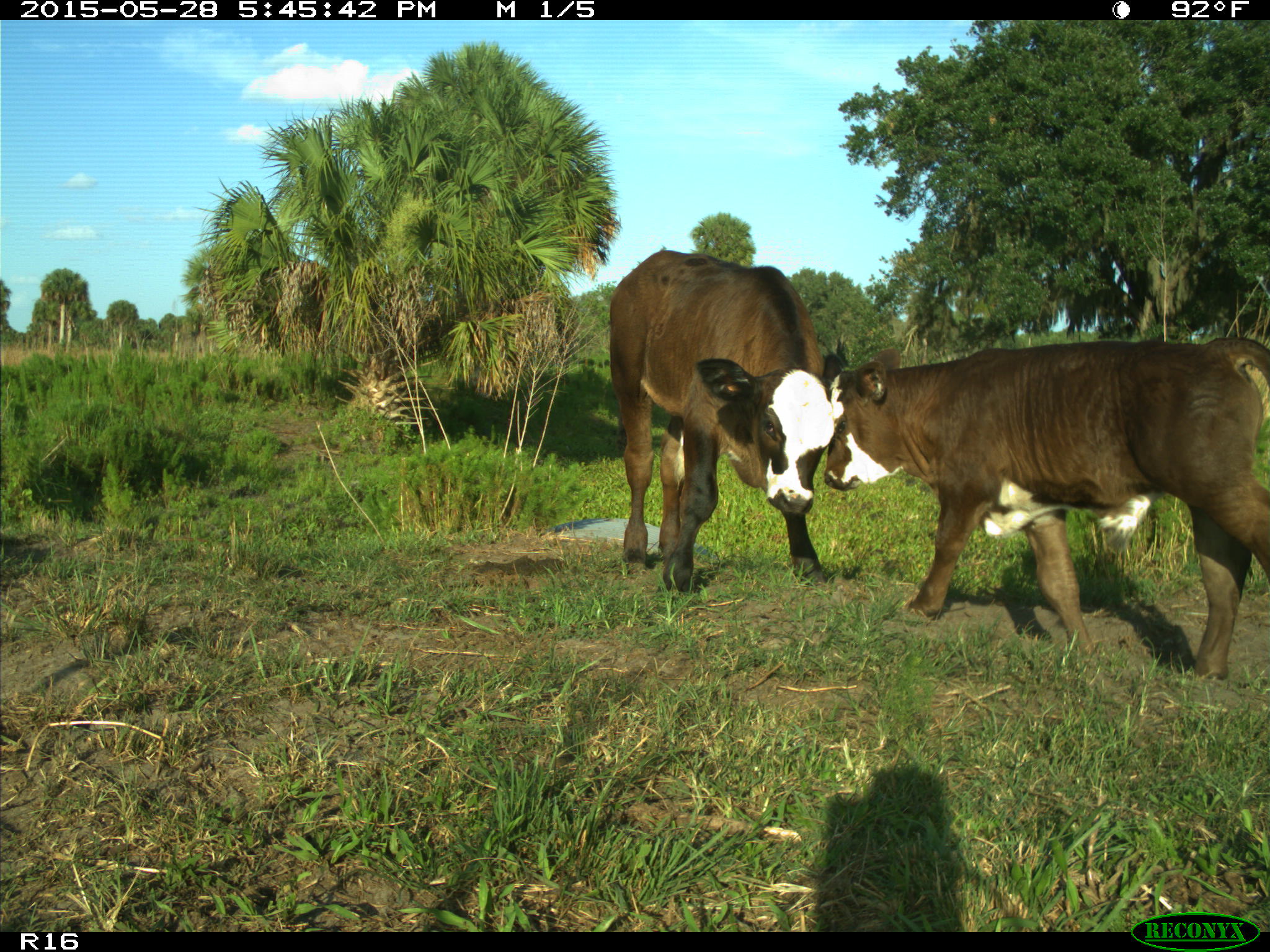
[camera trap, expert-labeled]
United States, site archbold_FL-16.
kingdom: Animalia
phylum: Chordata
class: Mammalia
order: Artiodactyla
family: Bovidae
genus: Bos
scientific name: Bos taurus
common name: domestic cow